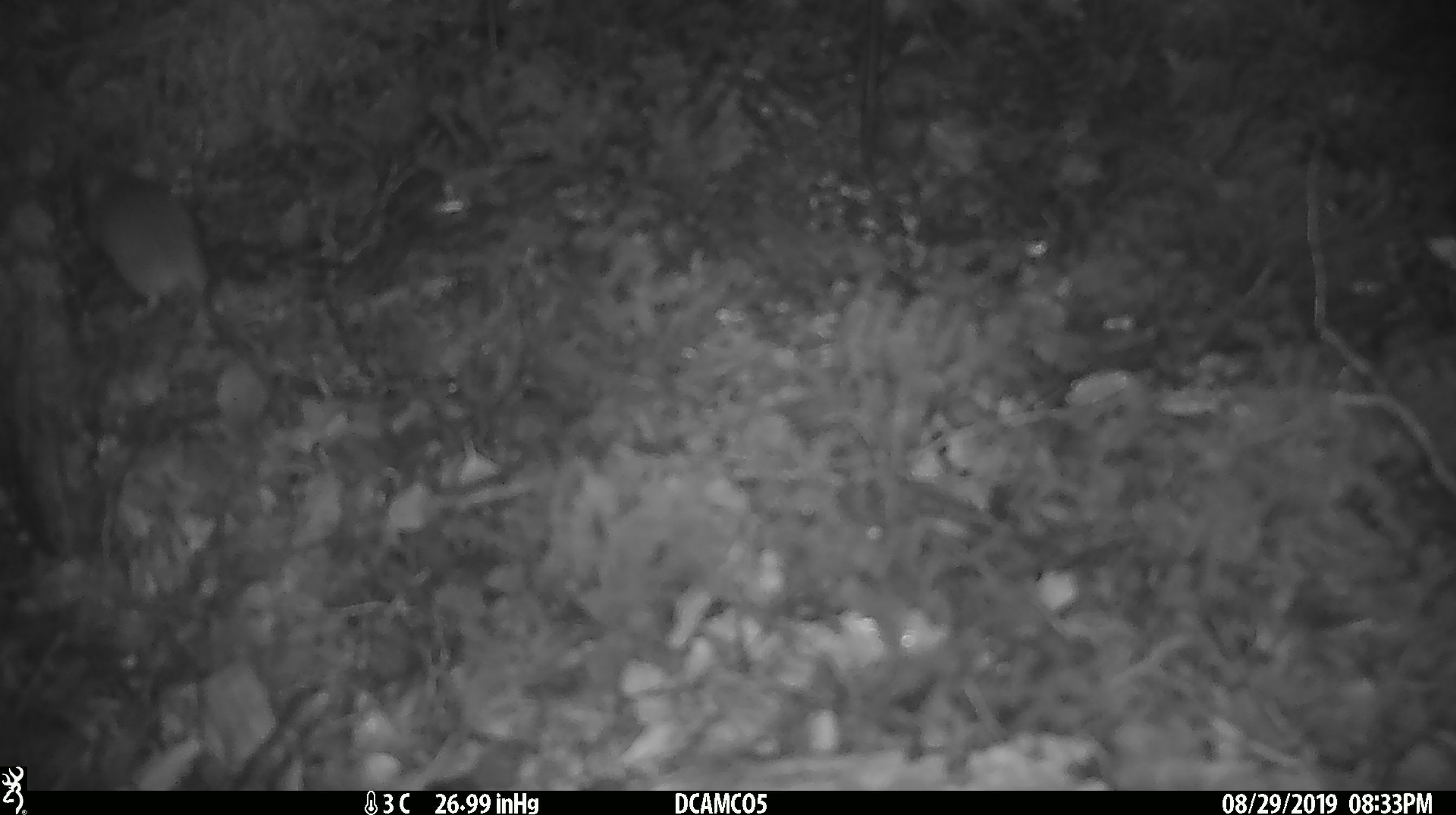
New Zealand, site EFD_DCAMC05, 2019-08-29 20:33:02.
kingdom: Animalia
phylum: Chordata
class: Mammalia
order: Rodentia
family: Muridae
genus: Mus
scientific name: Mus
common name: mouse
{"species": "mouse (Mus)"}